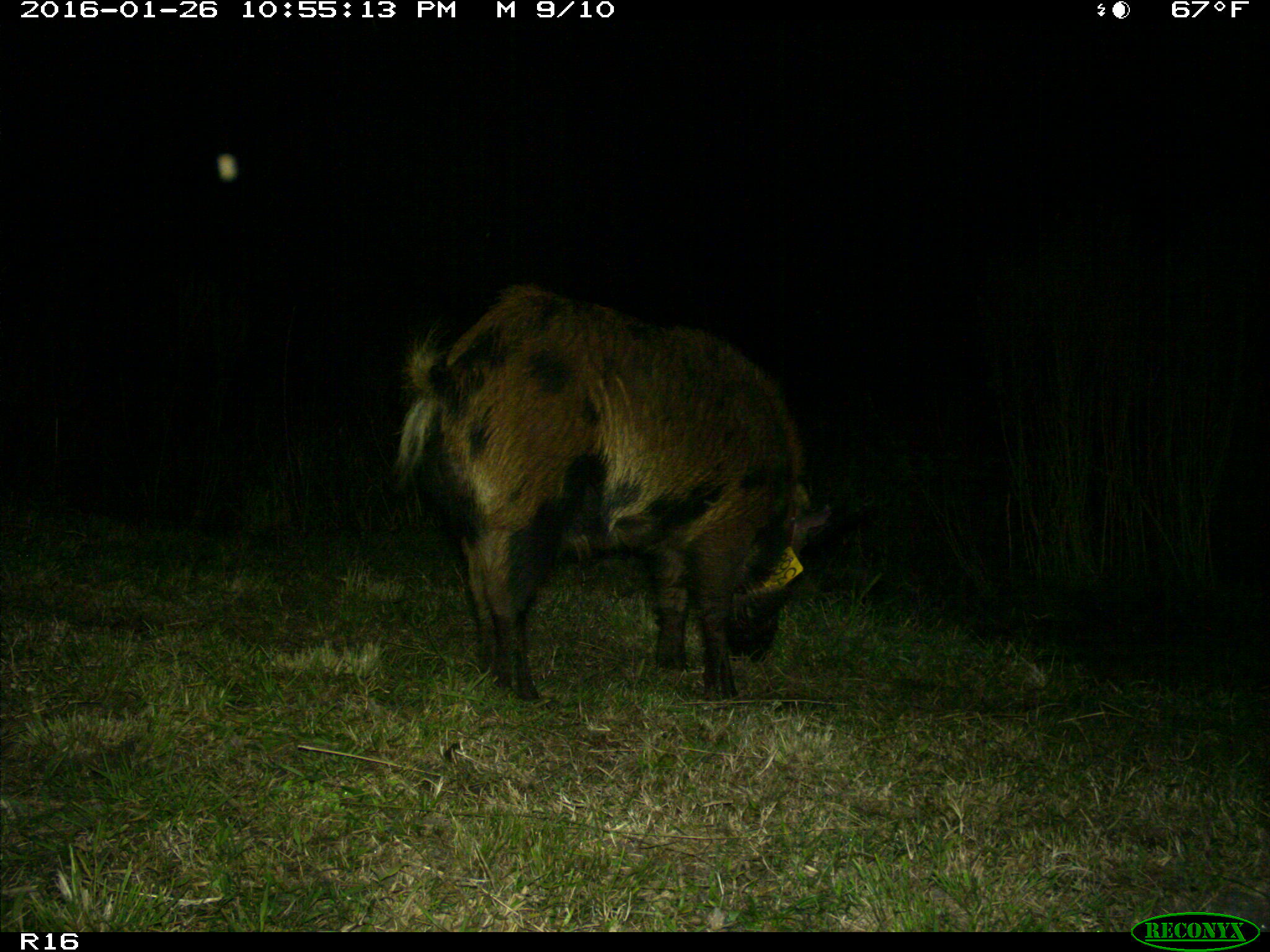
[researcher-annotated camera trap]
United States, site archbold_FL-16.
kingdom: Animalia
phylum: Chordata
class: Mammalia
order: Artiodactyla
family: Suidae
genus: Sus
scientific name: Sus scrofa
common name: wild boar